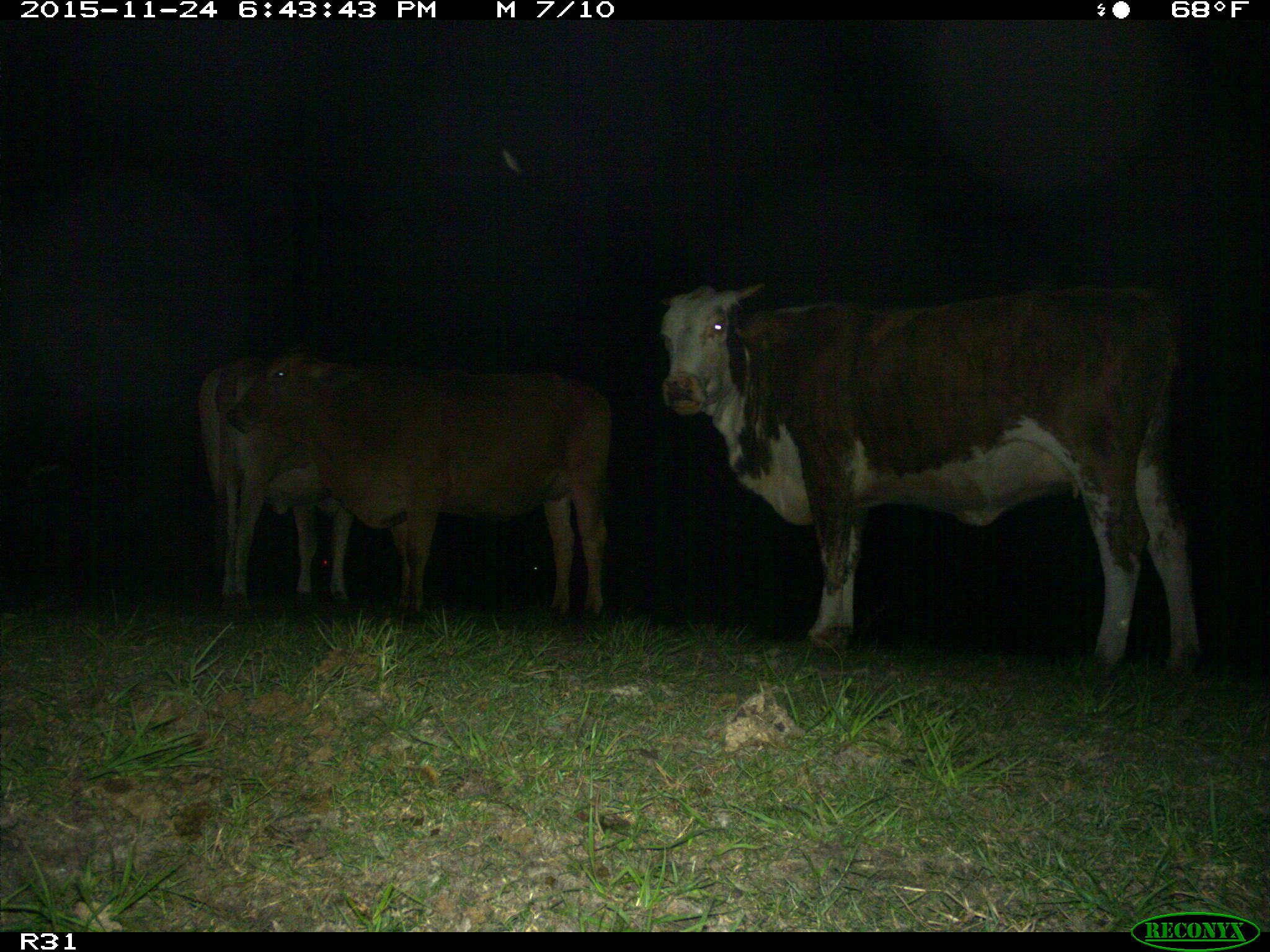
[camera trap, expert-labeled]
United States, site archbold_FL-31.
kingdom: Animalia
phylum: Chordata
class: Mammalia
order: Artiodactyla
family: Bovidae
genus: Bos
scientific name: Bos taurus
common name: domestic cow